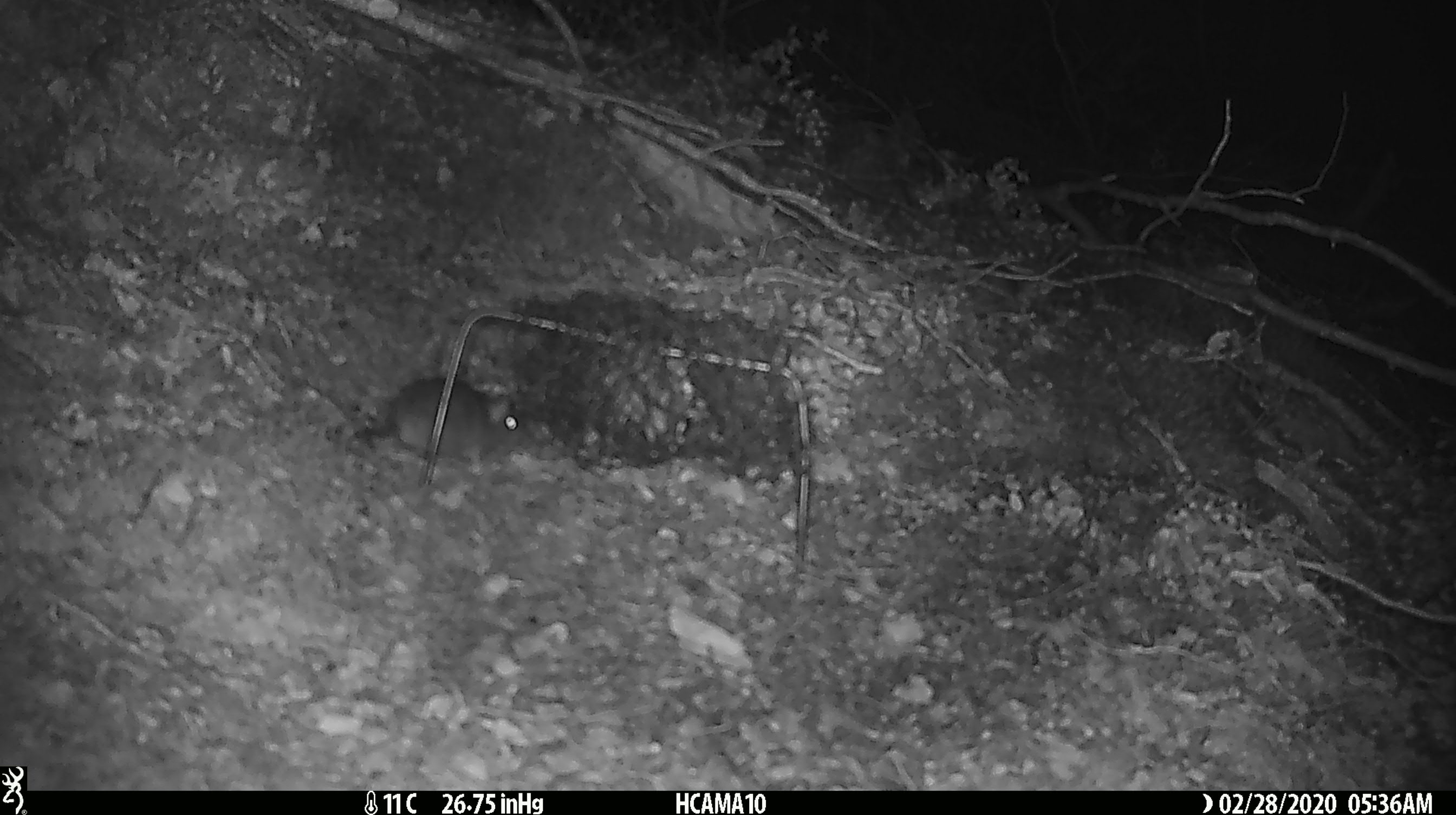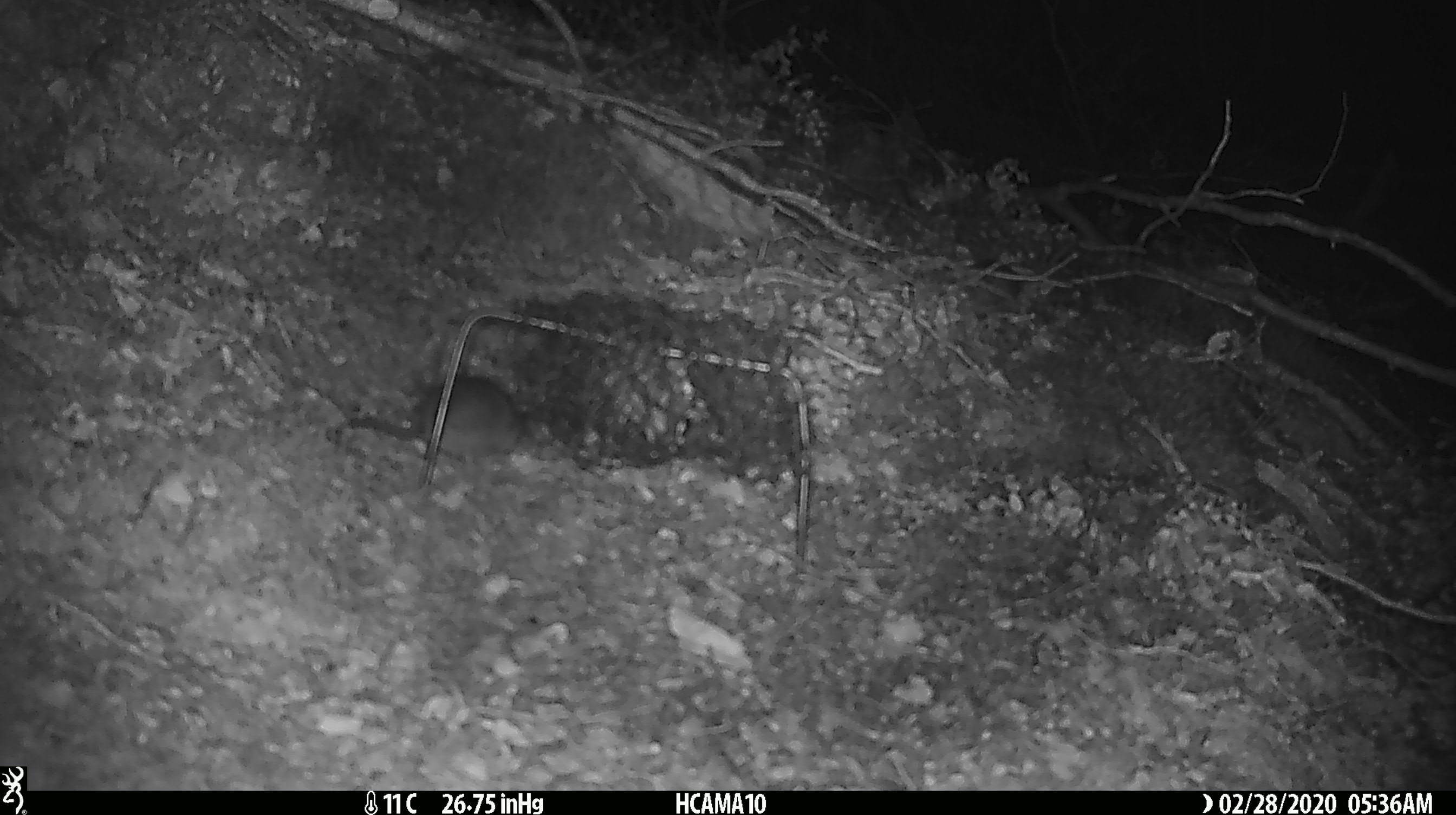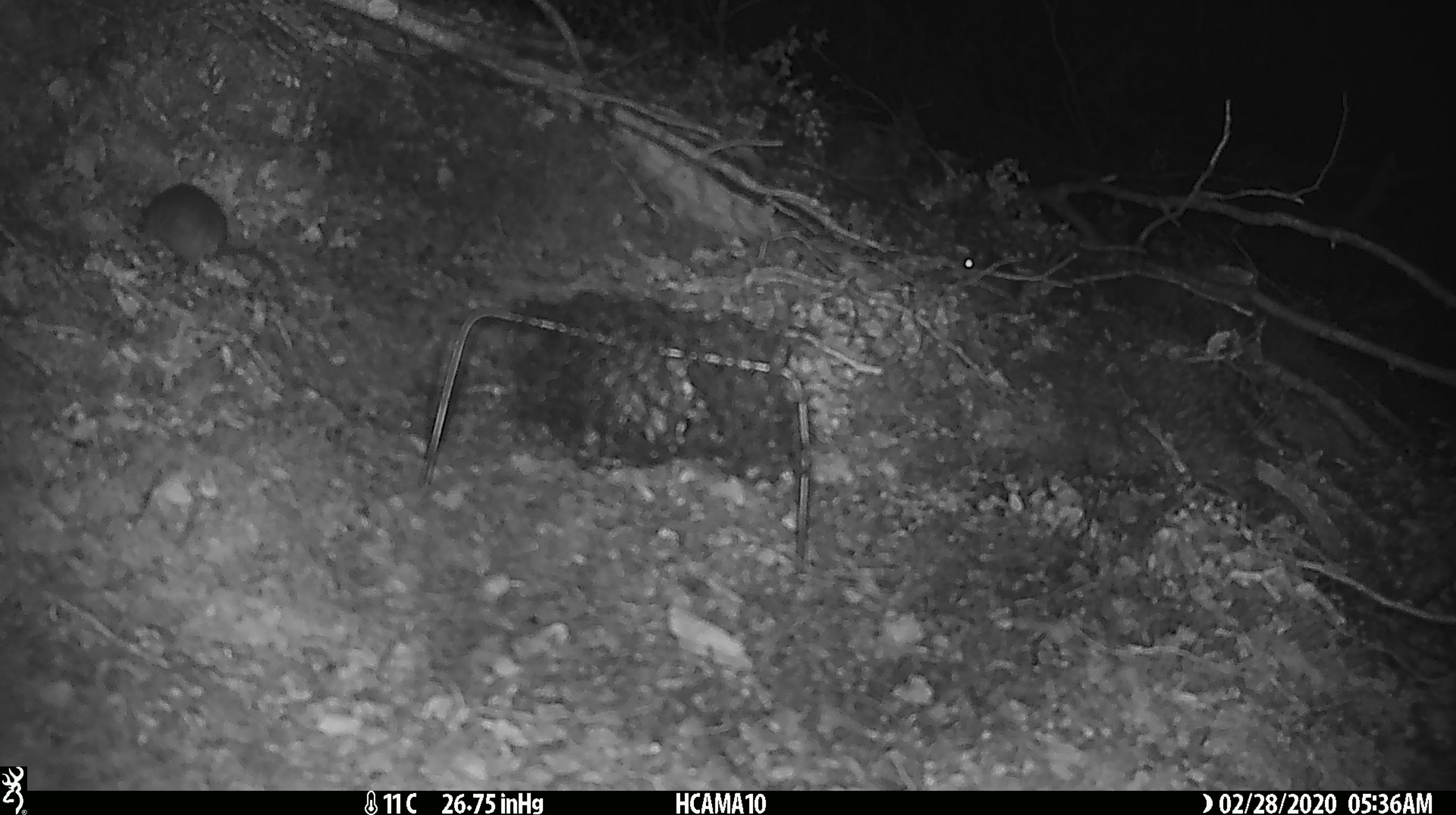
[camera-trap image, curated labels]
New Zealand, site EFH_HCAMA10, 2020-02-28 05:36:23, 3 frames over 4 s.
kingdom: Animalia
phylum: Chordata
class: Mammalia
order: Rodentia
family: Muridae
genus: Mus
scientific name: Mus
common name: mouse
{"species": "mouse (Mus)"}